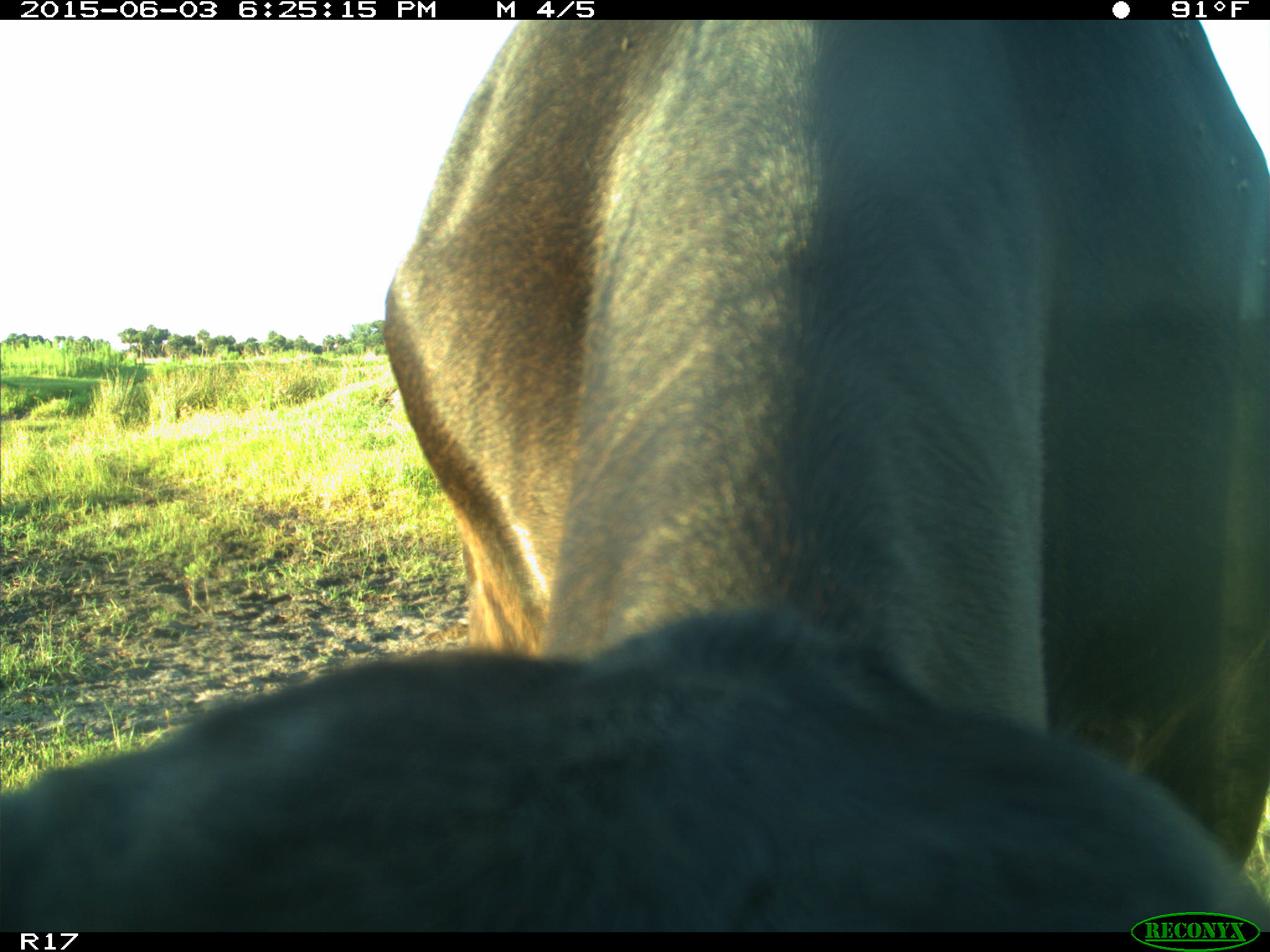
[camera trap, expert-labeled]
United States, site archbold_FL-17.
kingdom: Animalia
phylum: Chordata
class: Mammalia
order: Artiodactyla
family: Bovidae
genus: Bos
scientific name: Bos taurus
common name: domestic cow